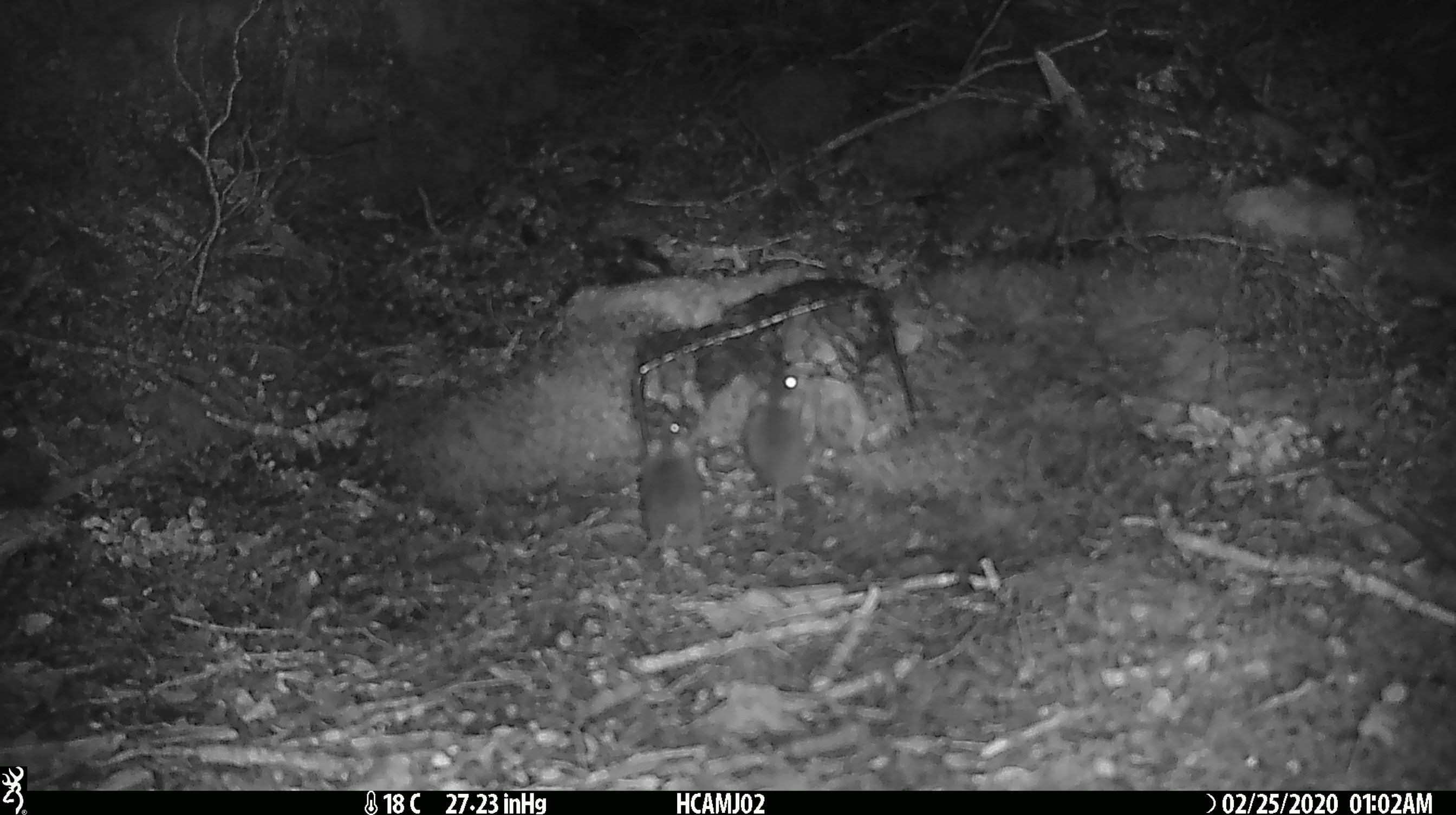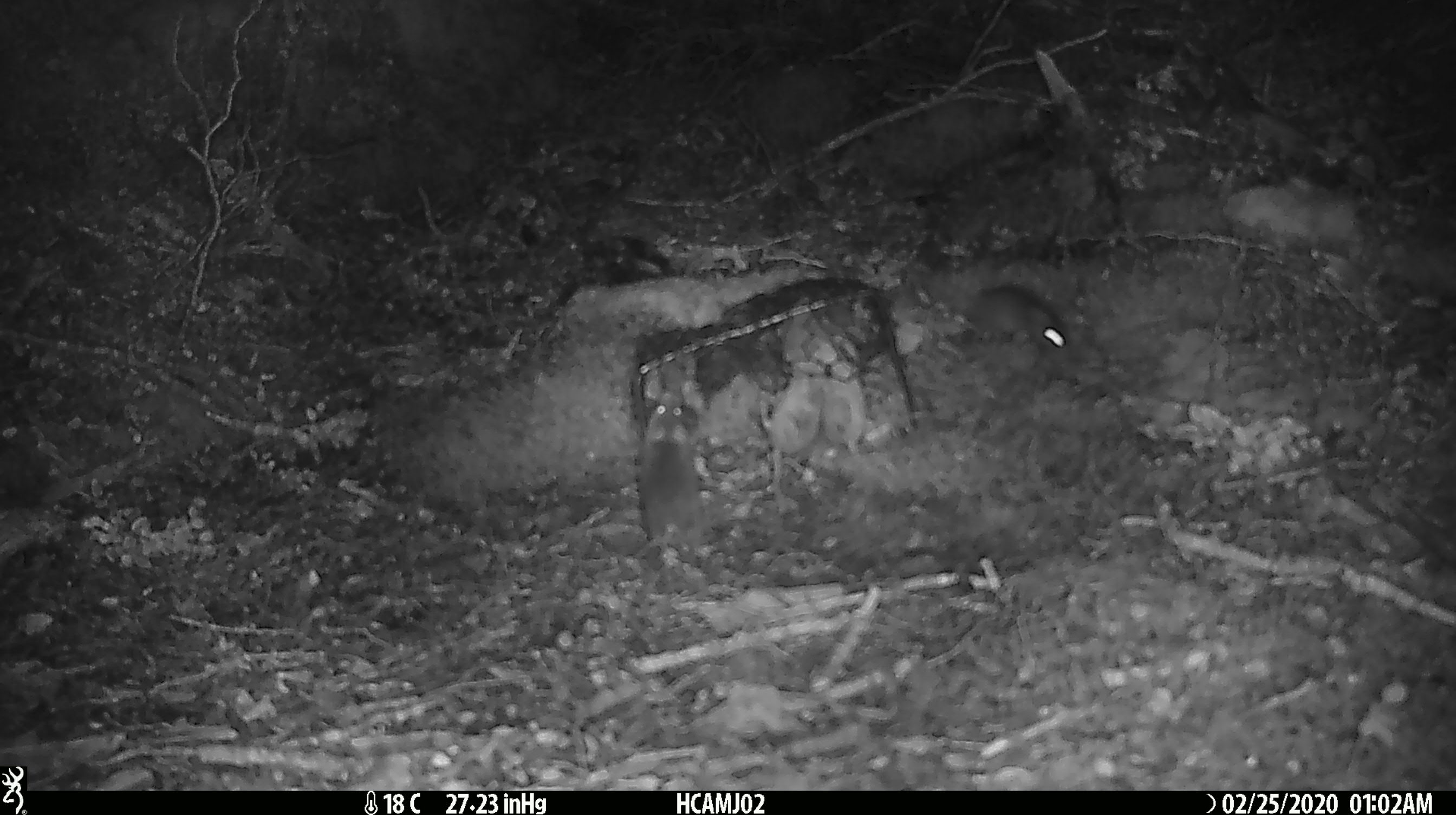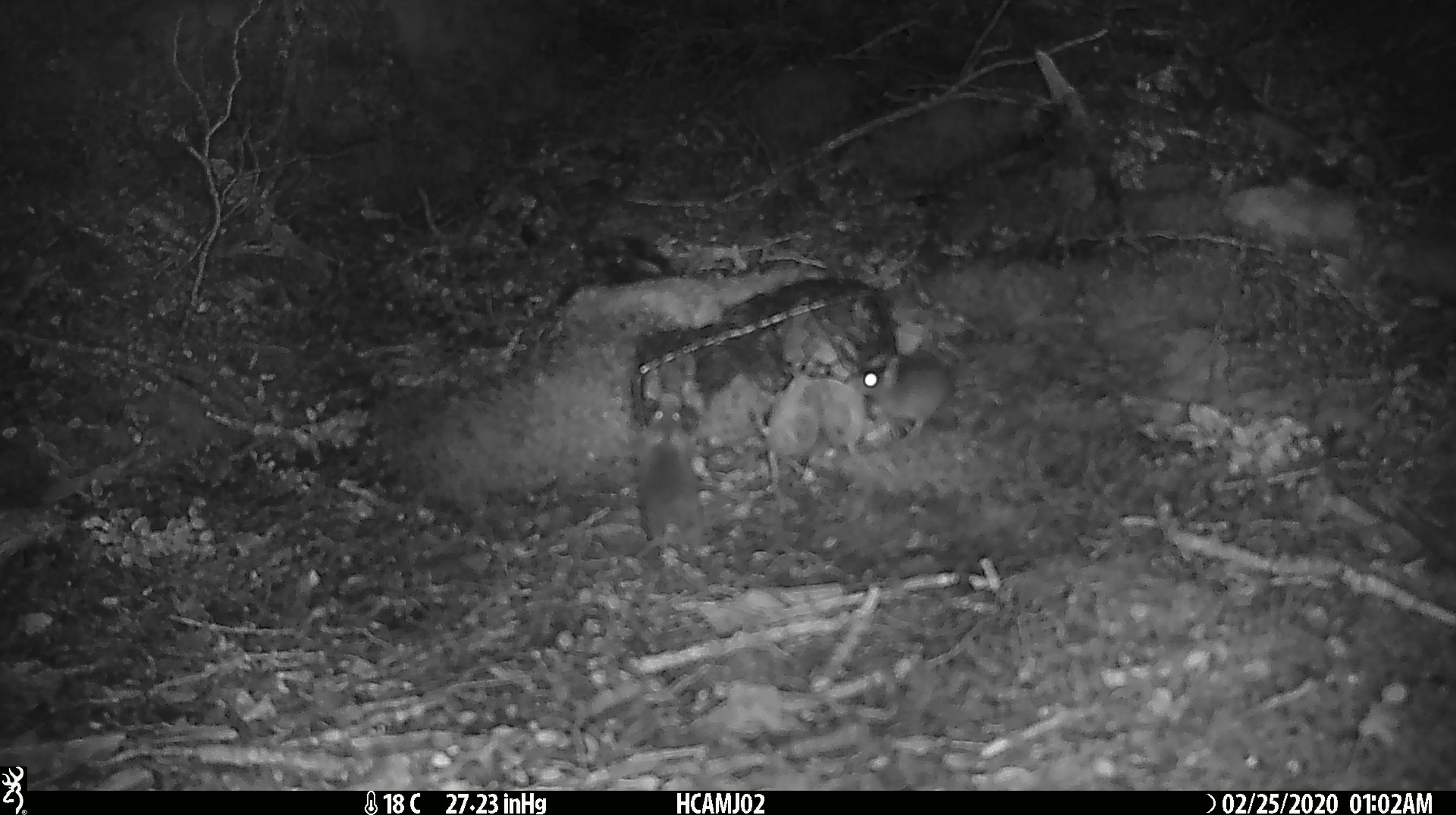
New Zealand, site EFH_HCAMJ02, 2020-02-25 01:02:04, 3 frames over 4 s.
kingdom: Animalia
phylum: Chordata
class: Mammalia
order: Rodentia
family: Muridae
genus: Mus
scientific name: Mus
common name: mouse